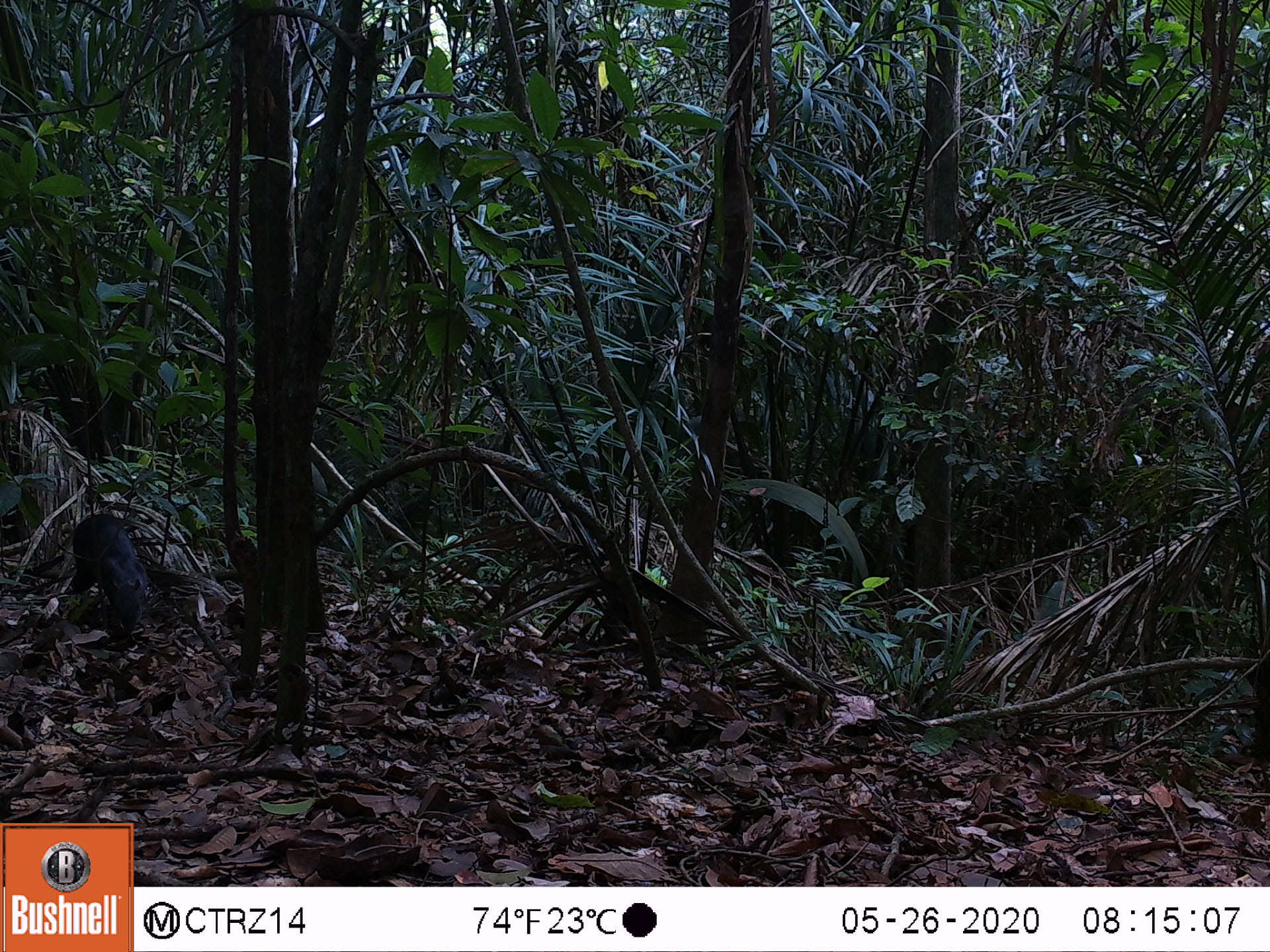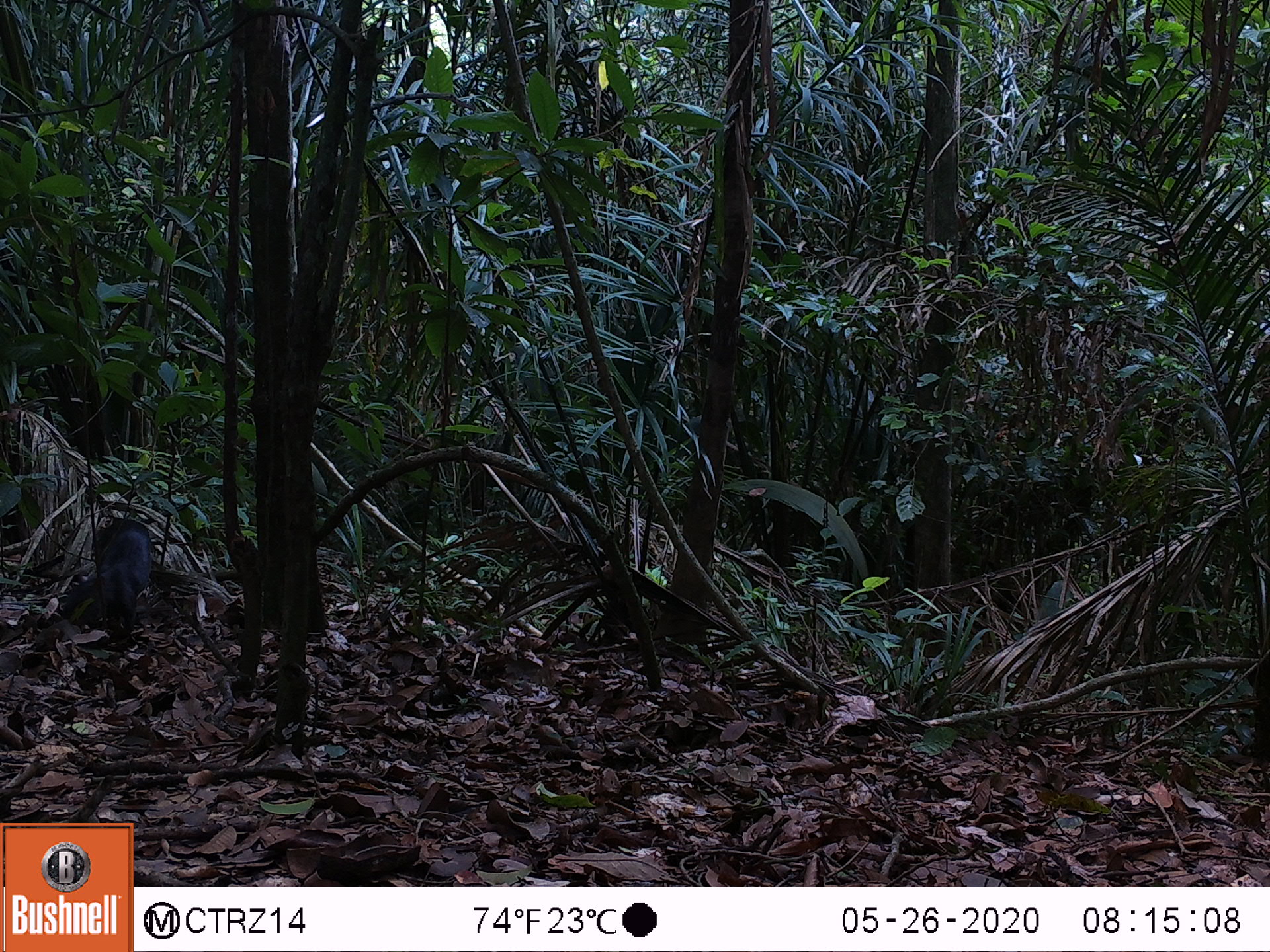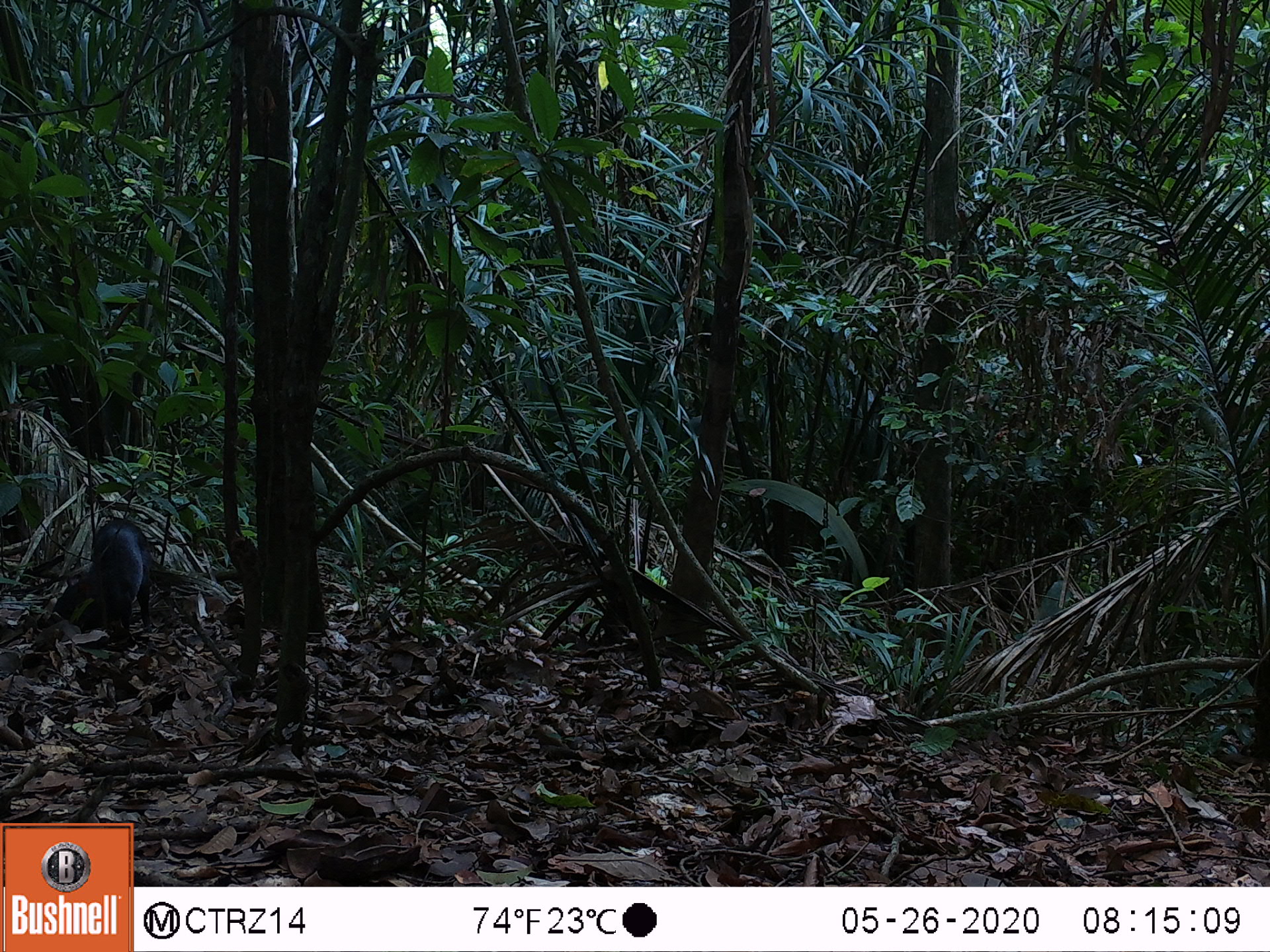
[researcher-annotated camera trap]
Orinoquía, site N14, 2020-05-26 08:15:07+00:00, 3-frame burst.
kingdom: Animalia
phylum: Chordata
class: Mammalia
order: Rodentia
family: Dasyproctidae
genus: Dasyprocta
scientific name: Dasyprocta fuliginosa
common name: black agouti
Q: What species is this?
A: Black agouti (Dasyprocta fuliginosa).